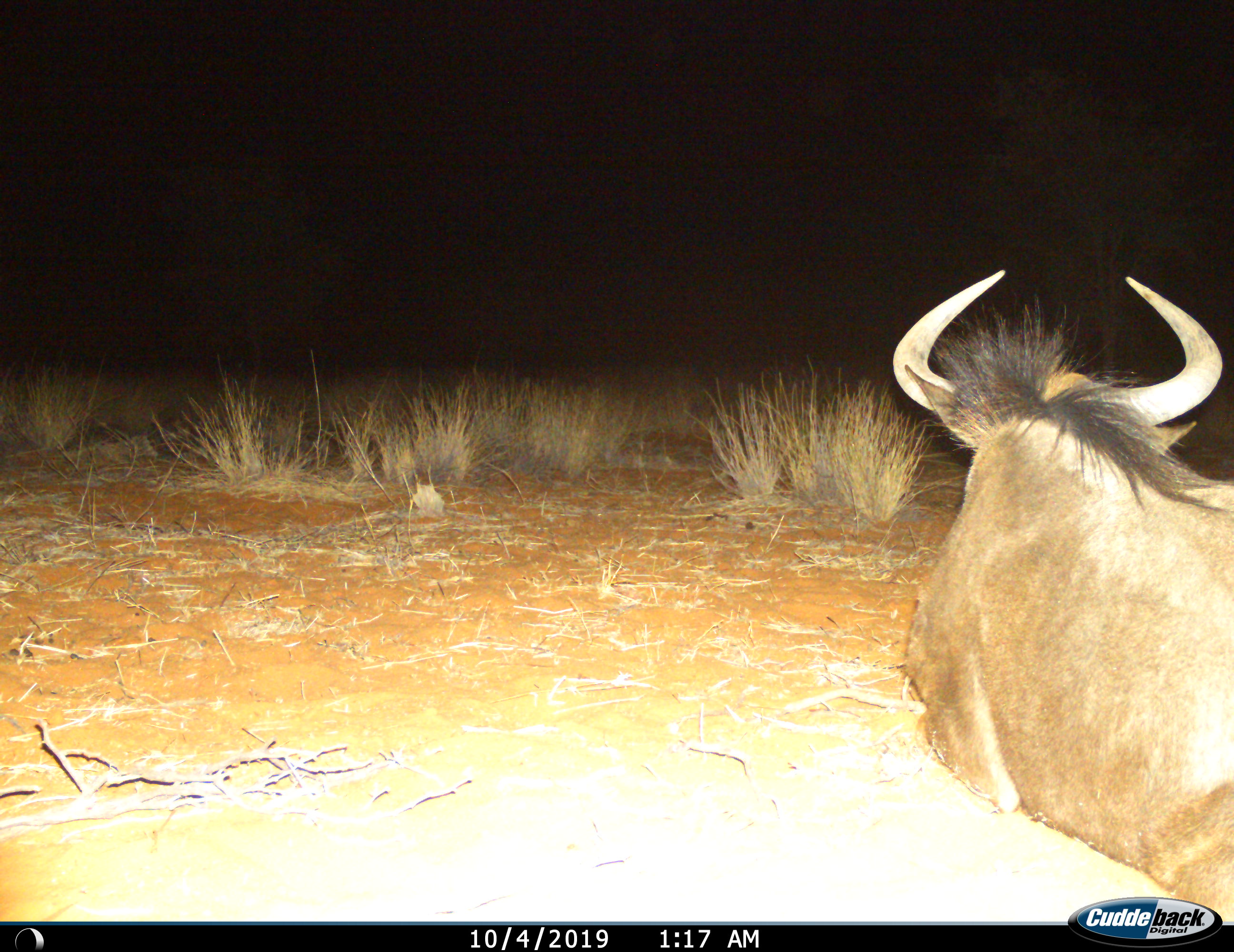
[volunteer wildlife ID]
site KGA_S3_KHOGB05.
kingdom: Animalia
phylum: Chordata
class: Mammalia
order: Artiodactyla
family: Bovidae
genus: Connochaetes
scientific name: Connochaetes taurinus taurinus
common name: blue wildebeest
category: wildebeestblue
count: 1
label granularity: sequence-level